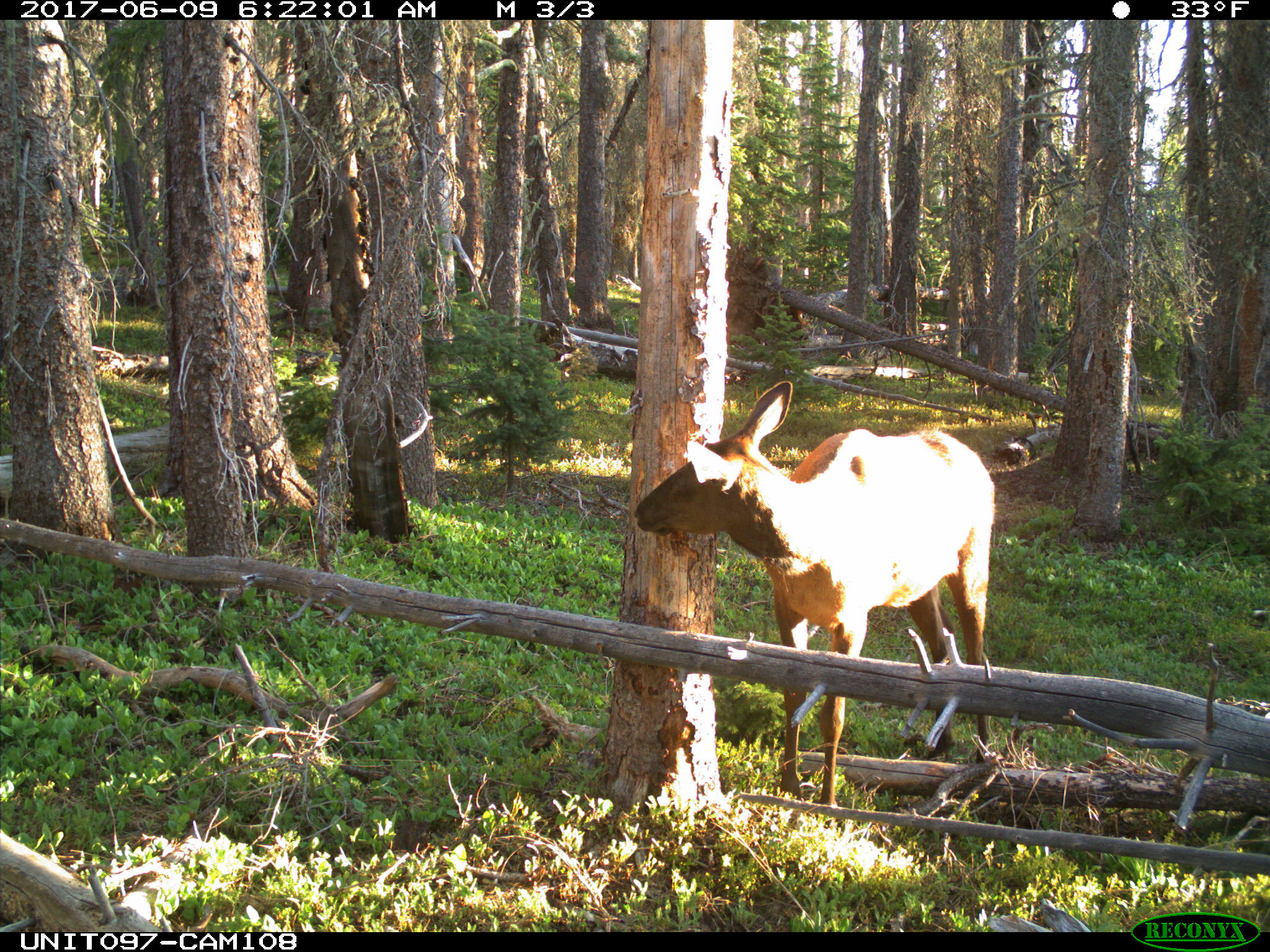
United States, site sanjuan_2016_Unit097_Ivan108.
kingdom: Animalia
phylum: Chordata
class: Mammalia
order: Artiodactyla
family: Cervidae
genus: Cervus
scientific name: Cervus elaphus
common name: red deer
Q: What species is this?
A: Cervus elaphus (red deer).